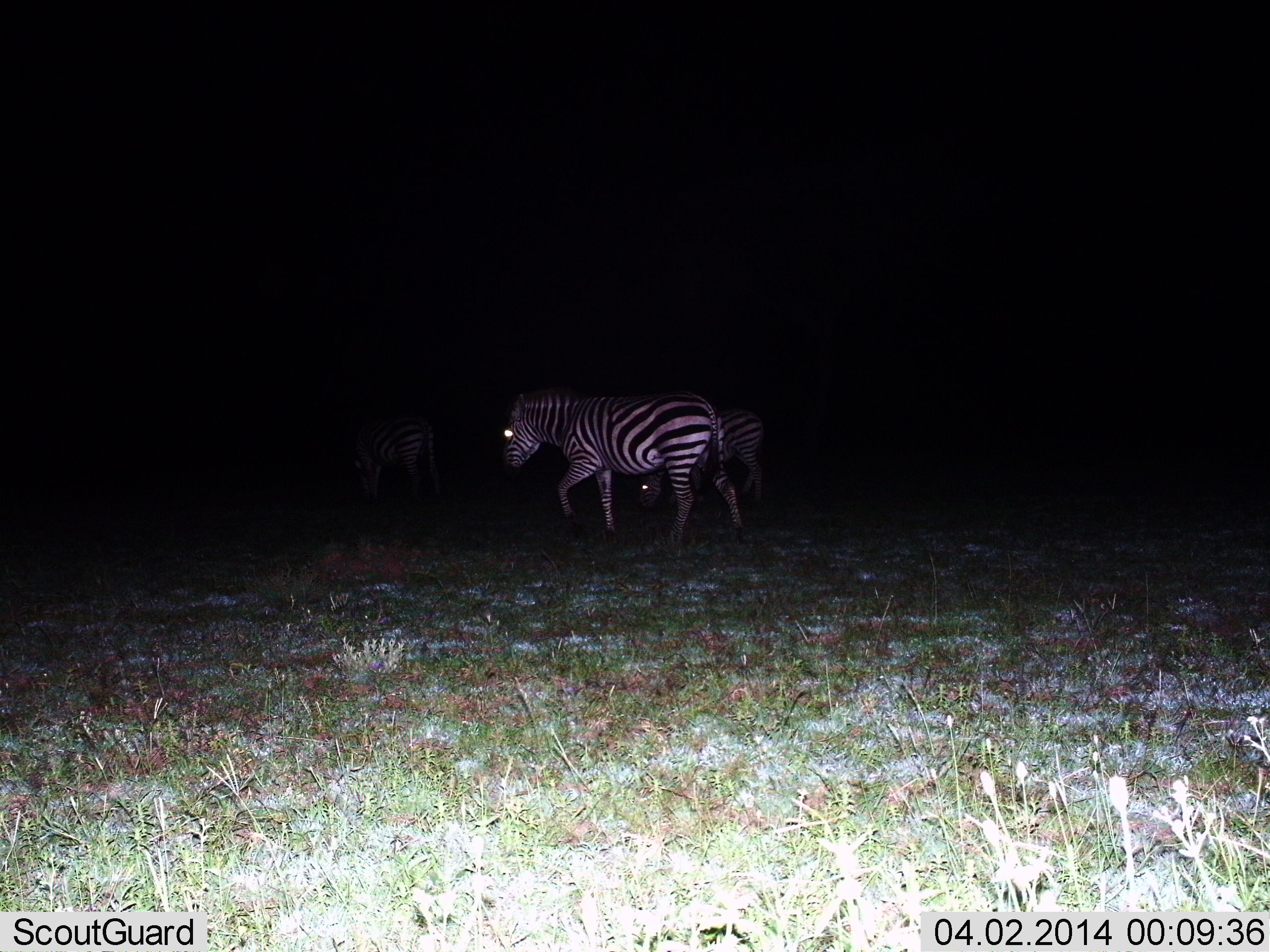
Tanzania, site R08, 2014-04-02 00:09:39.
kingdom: Animalia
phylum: Chordata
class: Mammalia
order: Perissodactyla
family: Equidae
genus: Equus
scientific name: Equus quagga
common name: plains zebra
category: zebra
Zebra (plains zebra) (Equus quagga), count 3. Behavior (volunteer vote fractions): standing 50%, resting 0%, moving 60%, interacting 0%. Young present (vote fraction): 0%. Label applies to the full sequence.